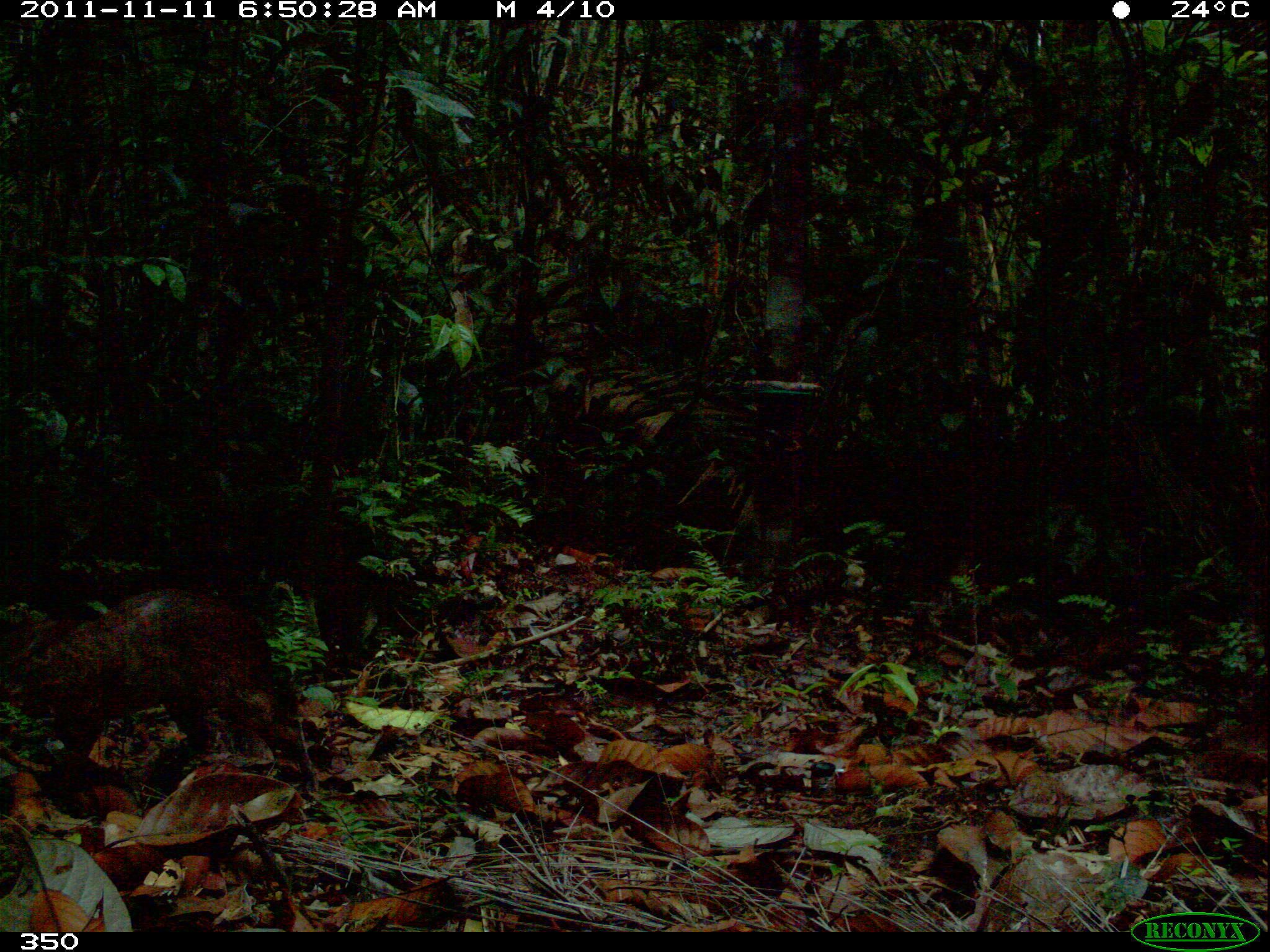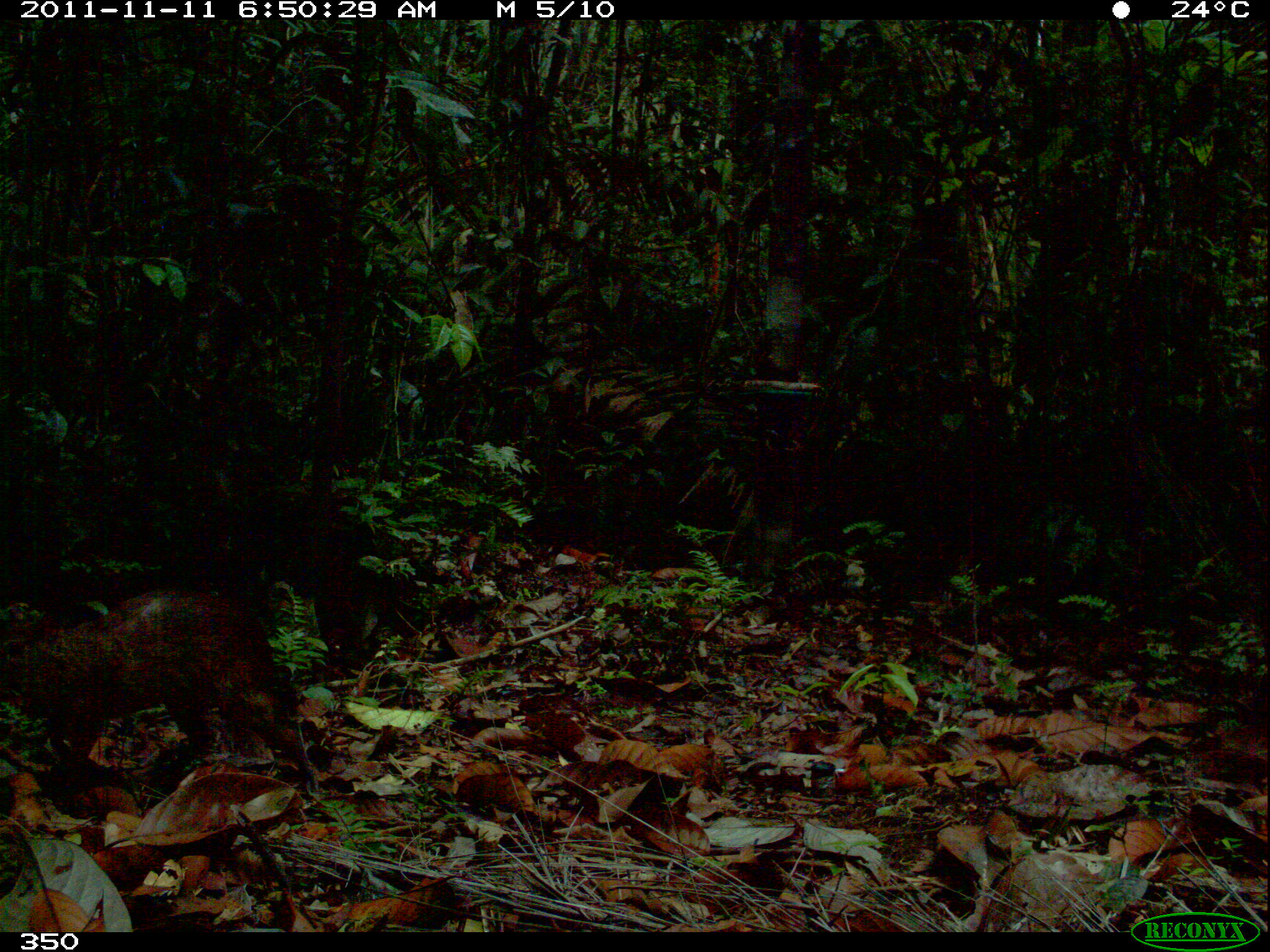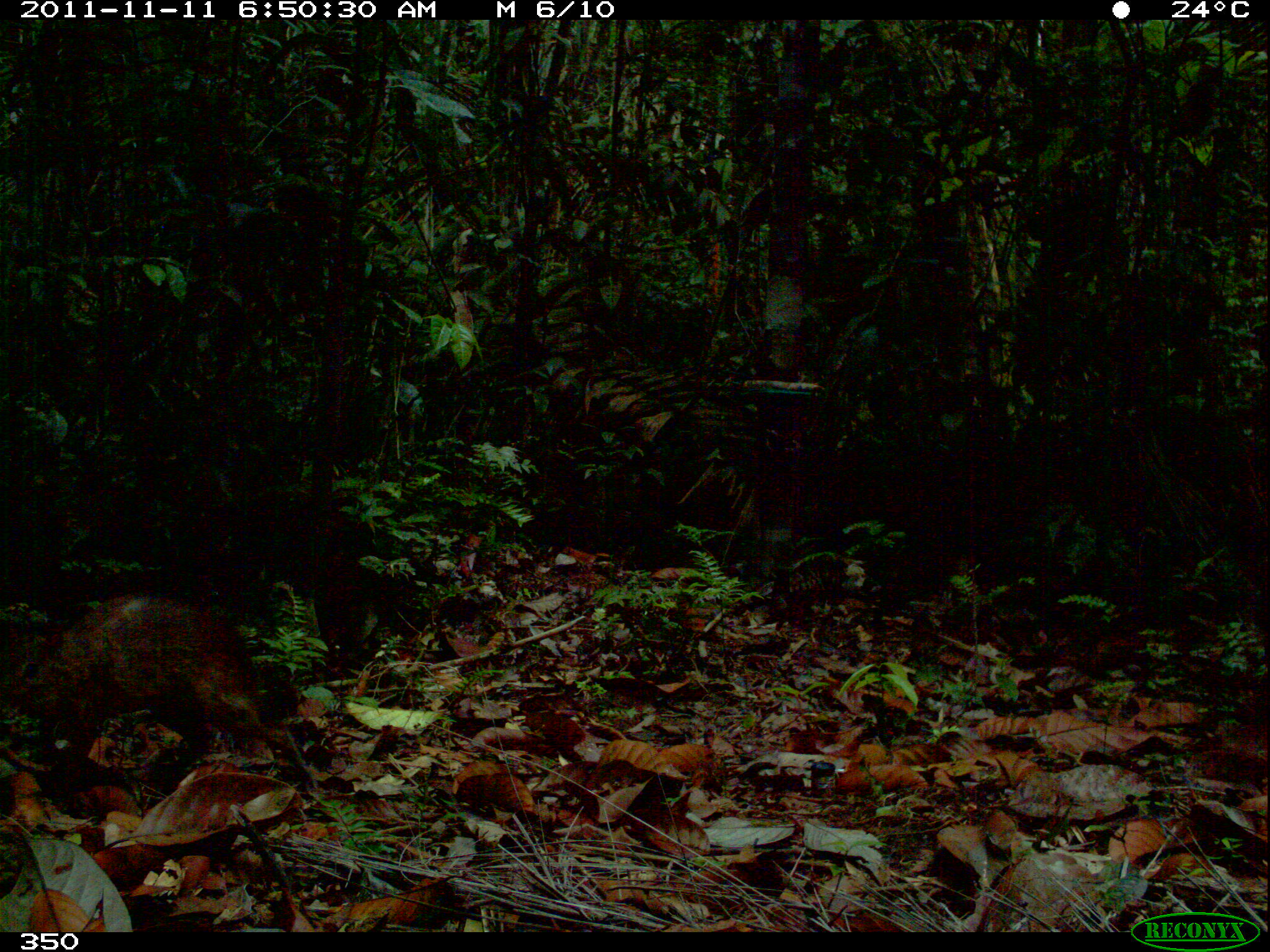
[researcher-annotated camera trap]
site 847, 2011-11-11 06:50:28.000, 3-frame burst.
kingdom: Animalia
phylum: Chordata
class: Mammalia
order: Rodentia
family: Dasyproctidae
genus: Dasyprocta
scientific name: Dasyprocta punctata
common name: central american agouti